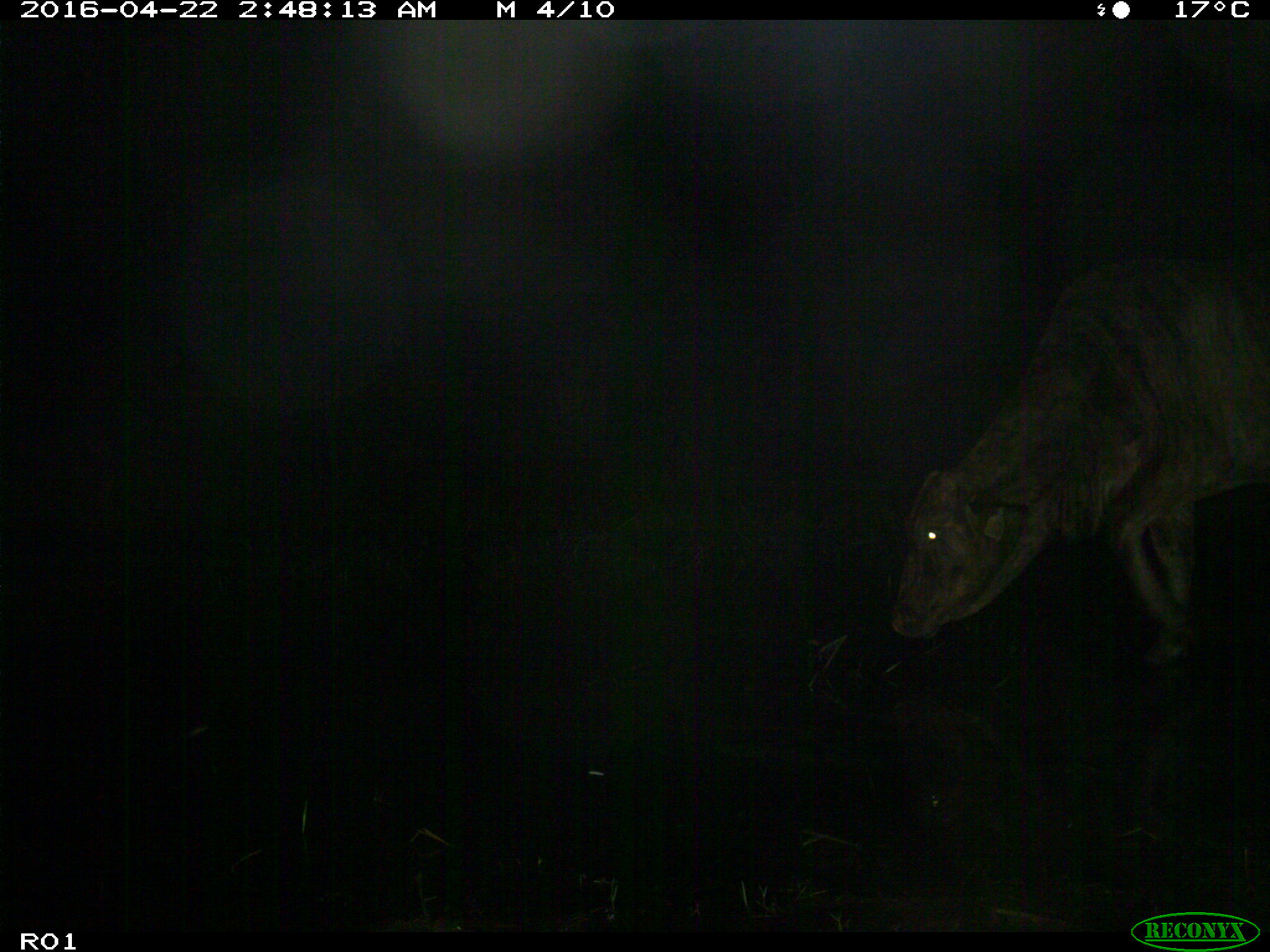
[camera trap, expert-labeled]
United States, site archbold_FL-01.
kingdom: Animalia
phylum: Chordata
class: Mammalia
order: Artiodactyla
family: Bovidae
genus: Bos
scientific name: Bos taurus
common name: domestic cow